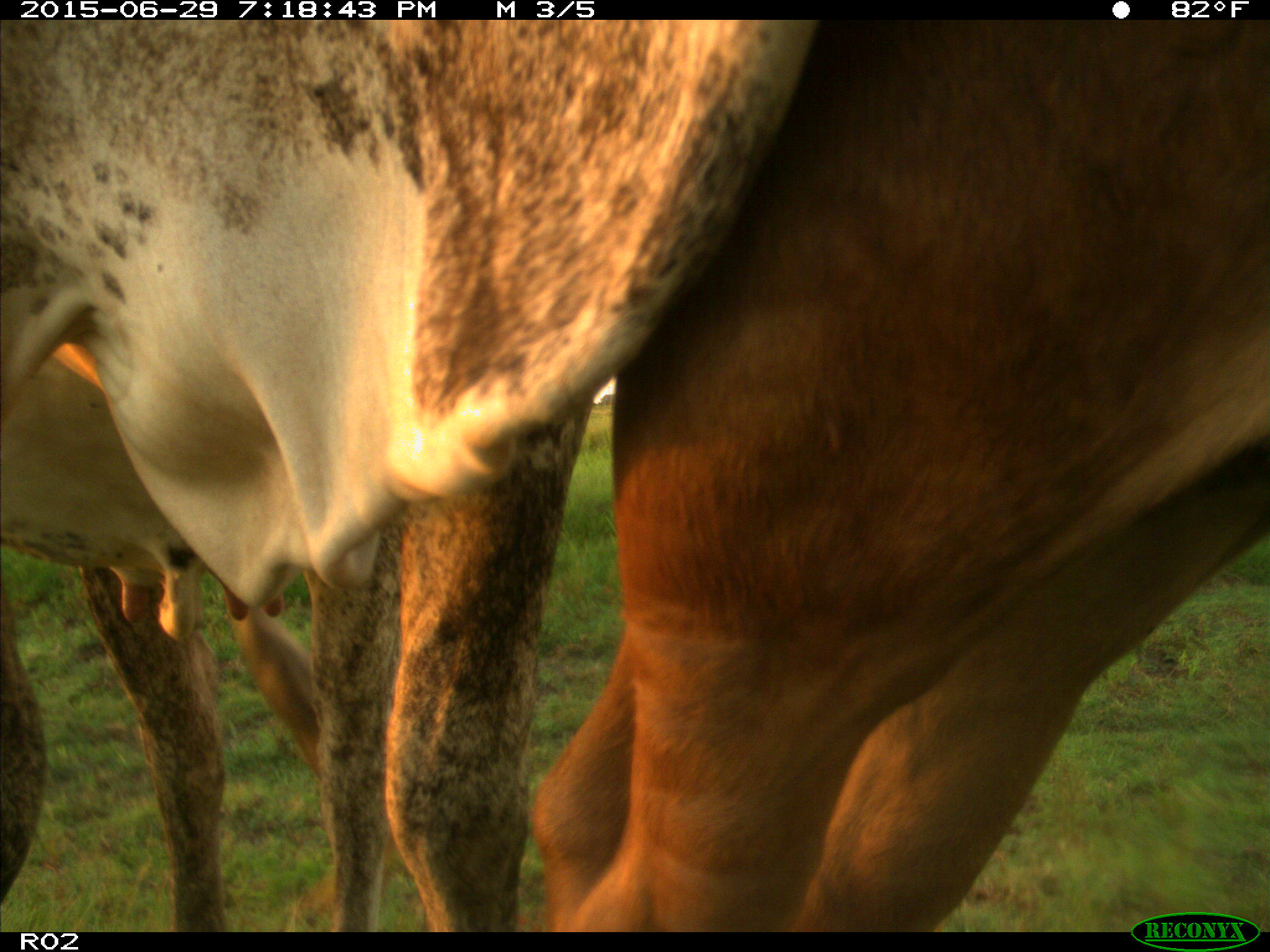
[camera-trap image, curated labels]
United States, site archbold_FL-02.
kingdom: Animalia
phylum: Chordata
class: Mammalia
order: Artiodactyla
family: Bovidae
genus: Bos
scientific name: Bos taurus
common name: domestic cow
Bos taurus (domestic cow).